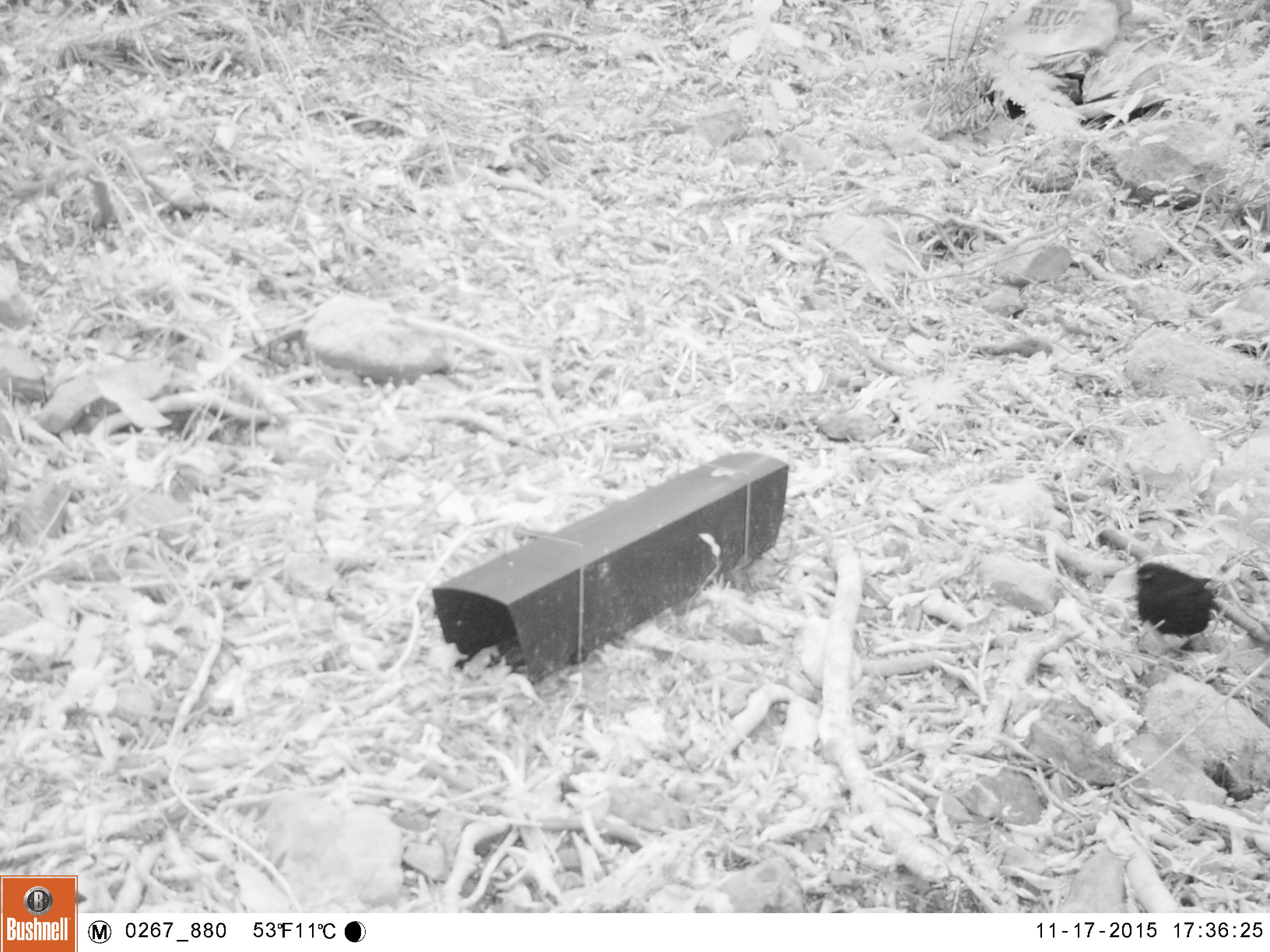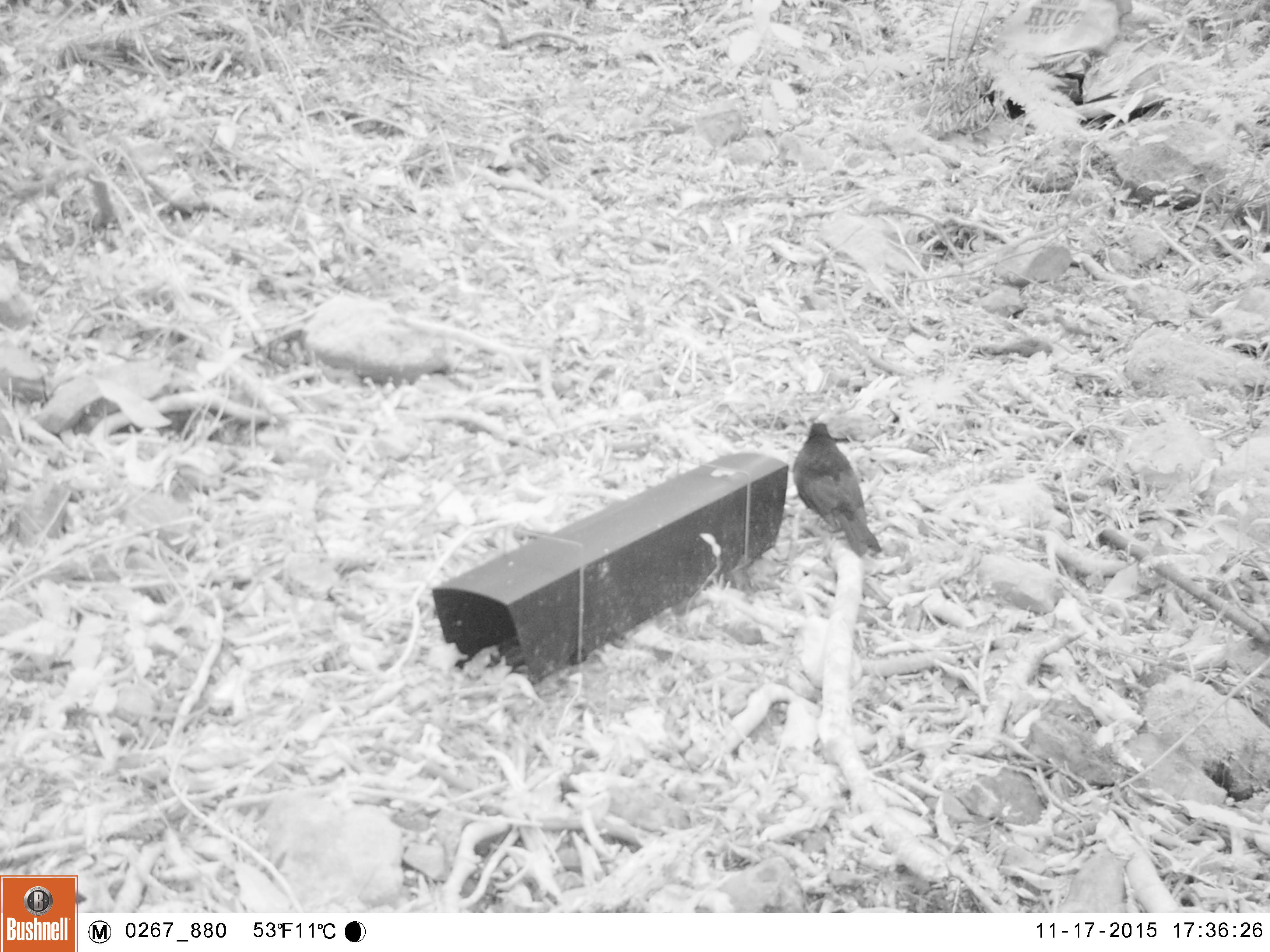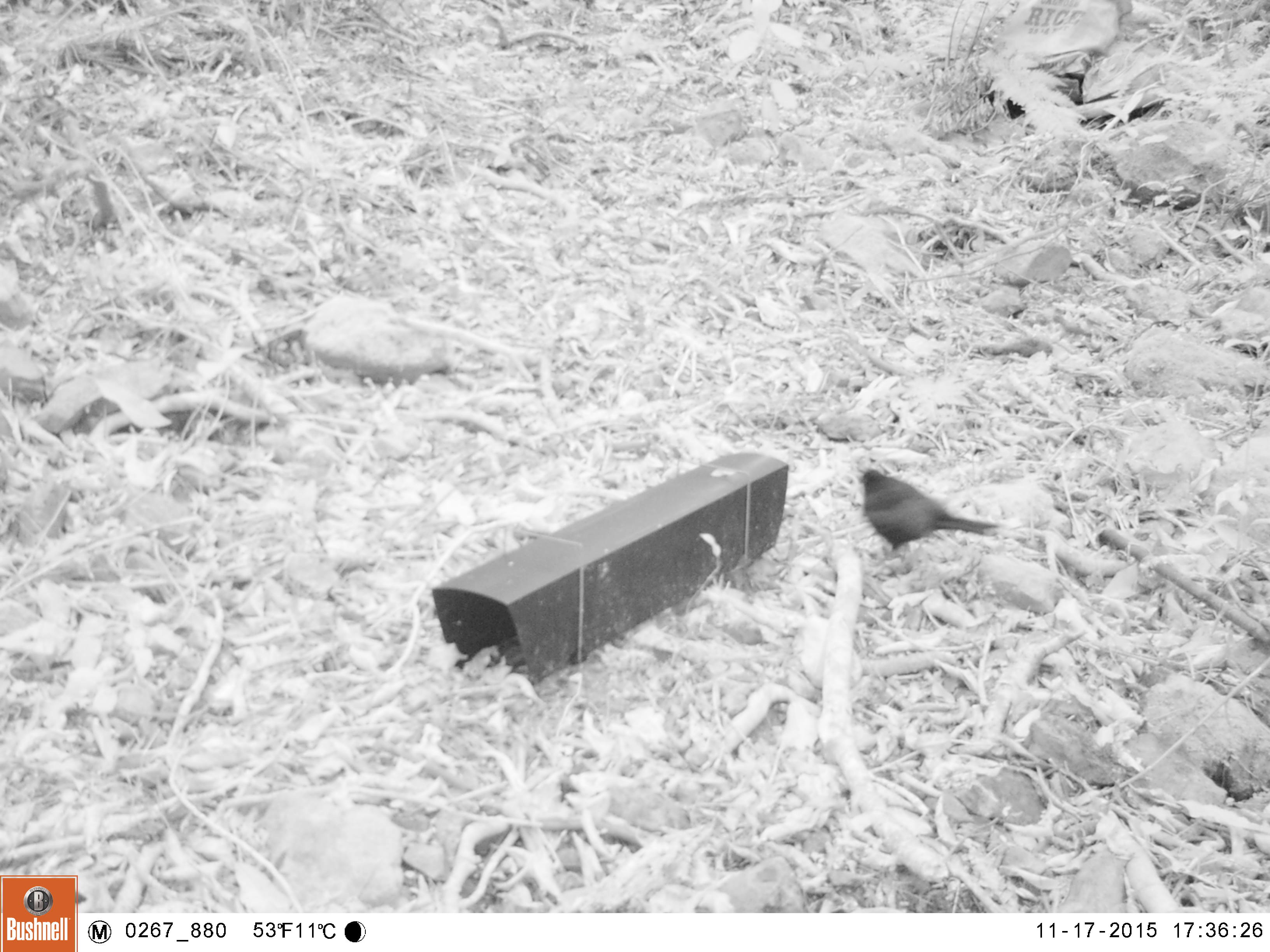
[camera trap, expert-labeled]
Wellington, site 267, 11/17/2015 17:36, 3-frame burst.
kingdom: Animalia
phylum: Chordata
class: Aves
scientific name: Aves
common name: bird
Bird (Aves).